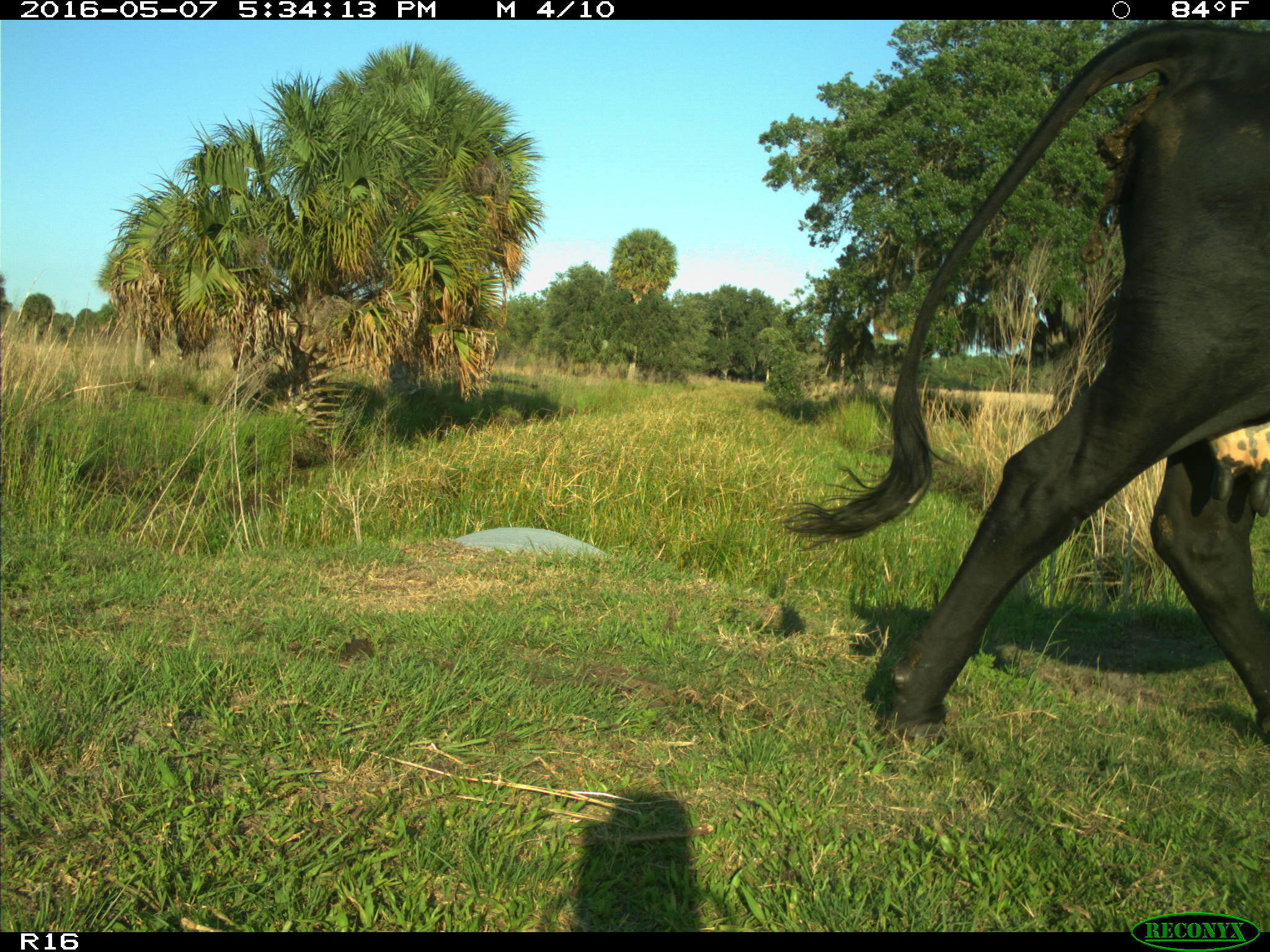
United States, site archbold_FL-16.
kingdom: Animalia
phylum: Chordata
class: Mammalia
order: Artiodactyla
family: Bovidae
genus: Bos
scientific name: Bos taurus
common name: domestic cow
Bos taurus (domestic cow).